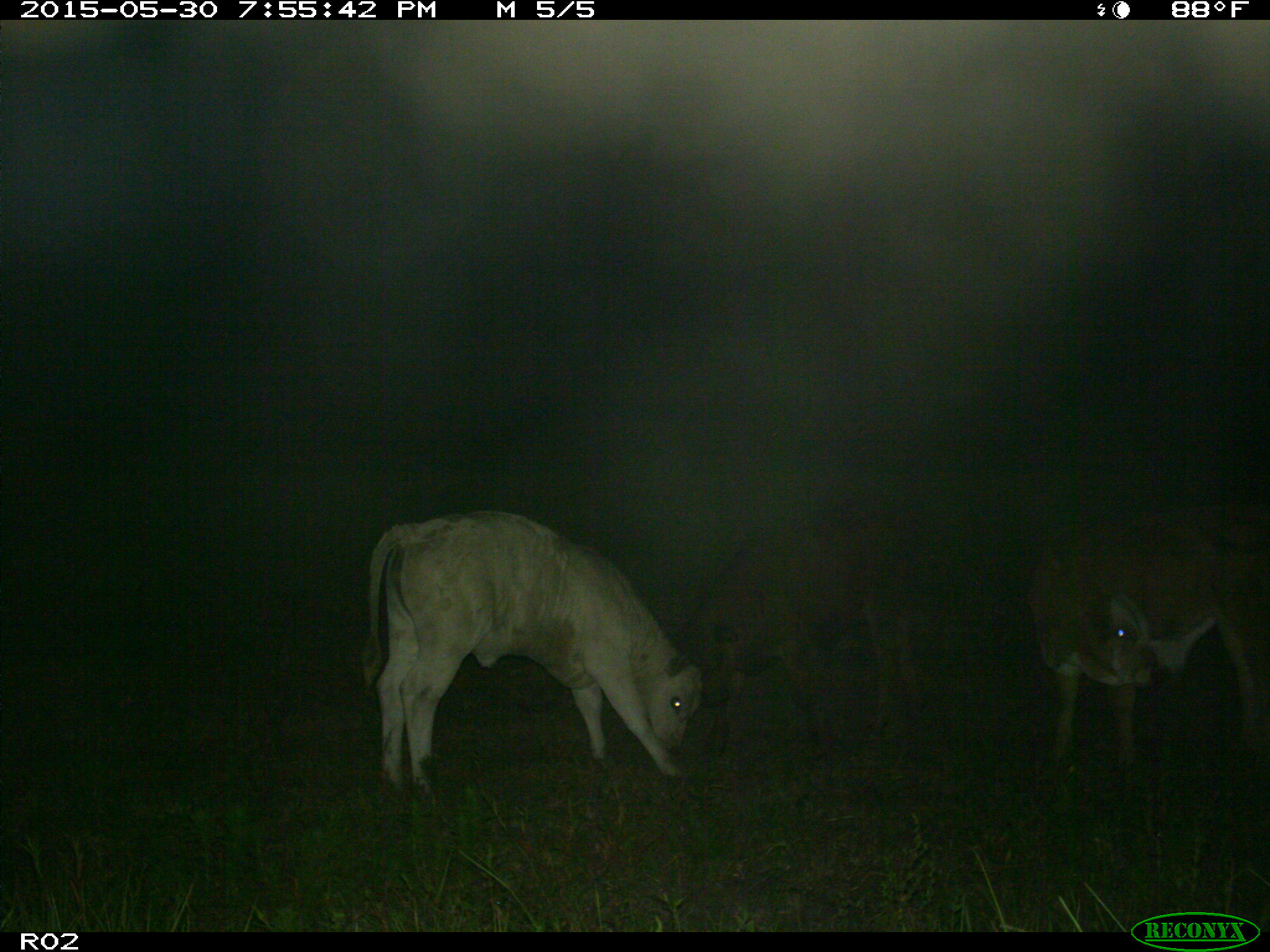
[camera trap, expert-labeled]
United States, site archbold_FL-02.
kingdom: Animalia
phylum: Chordata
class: Mammalia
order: Artiodactyla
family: Bovidae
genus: Bos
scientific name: Bos taurus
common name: domestic cow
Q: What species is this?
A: Bos taurus (domestic cow).